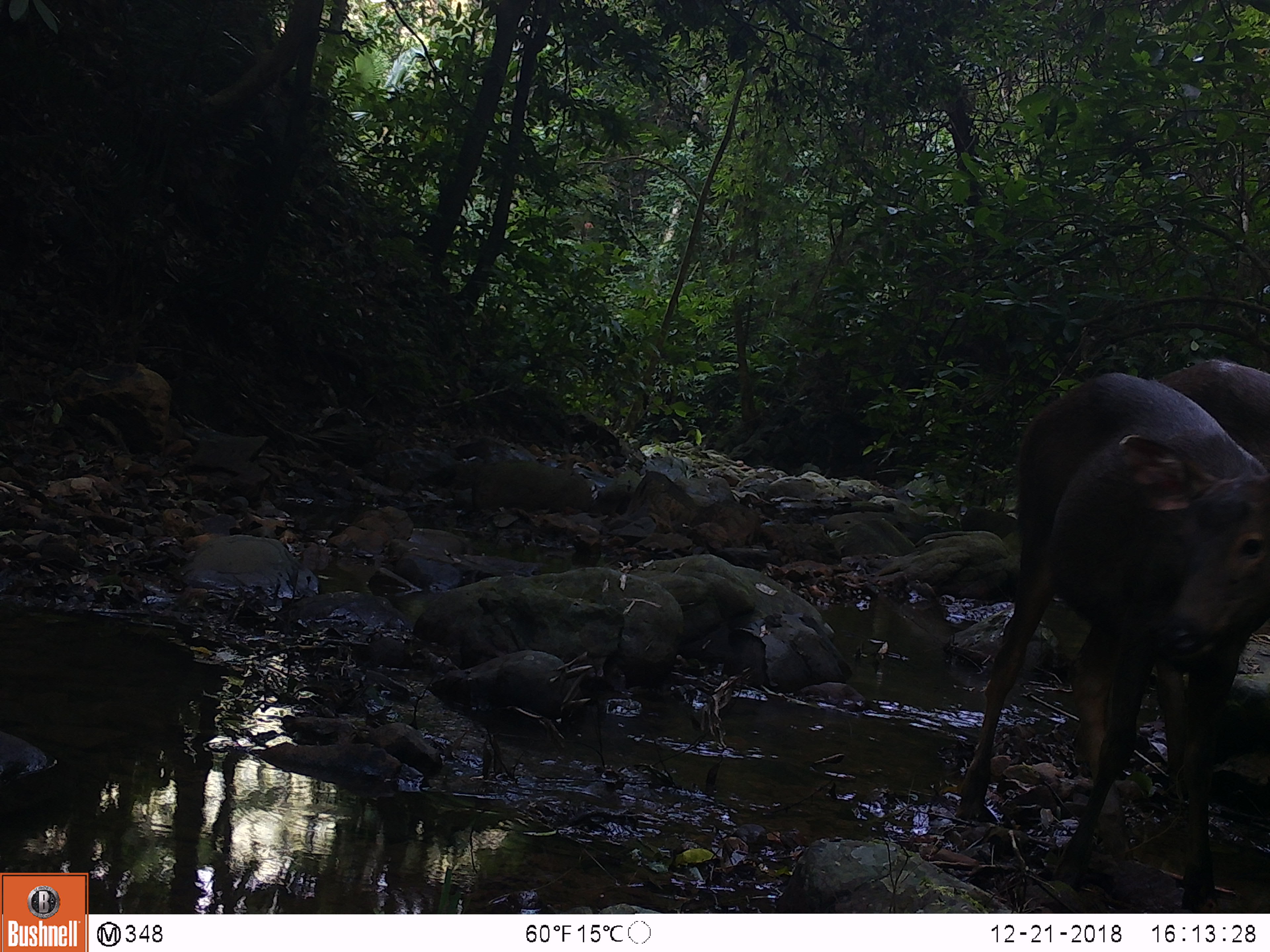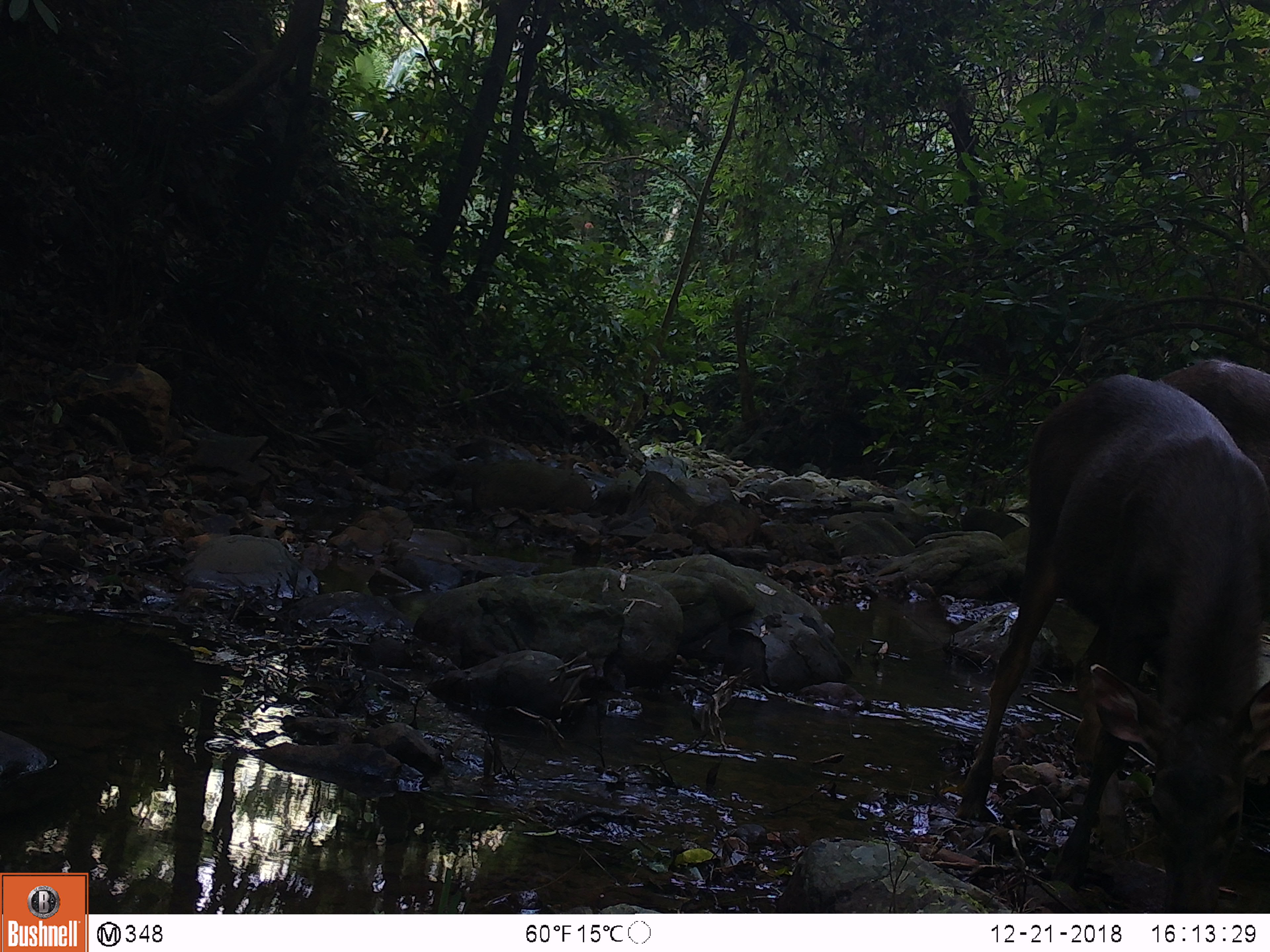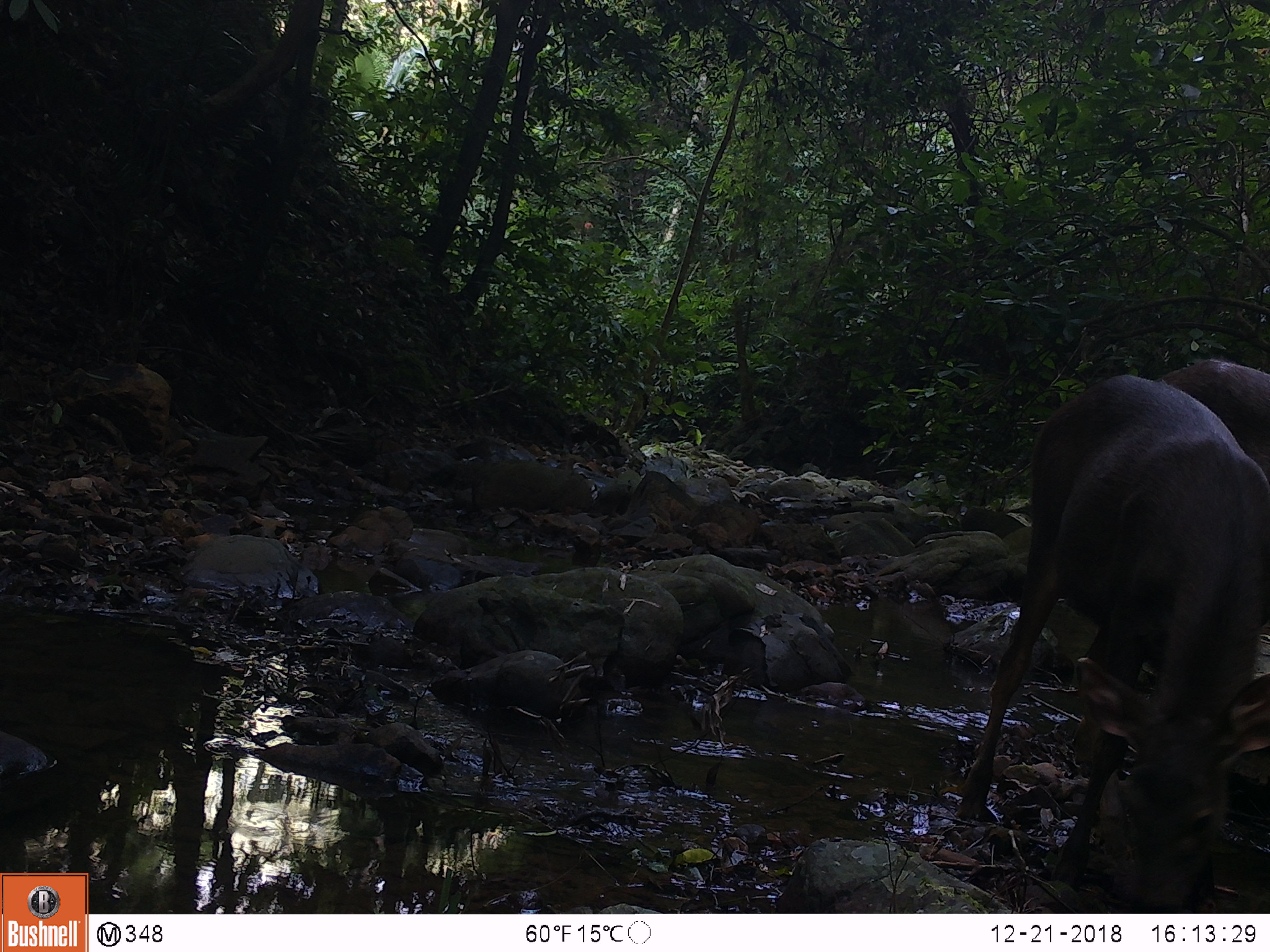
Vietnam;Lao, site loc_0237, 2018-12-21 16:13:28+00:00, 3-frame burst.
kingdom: Animalia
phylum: Chordata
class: Mammalia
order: Artiodactyla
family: Cervidae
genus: Rusa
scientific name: Rusa unicolor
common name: sambar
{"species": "sambar (Rusa unicolor)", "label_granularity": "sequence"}